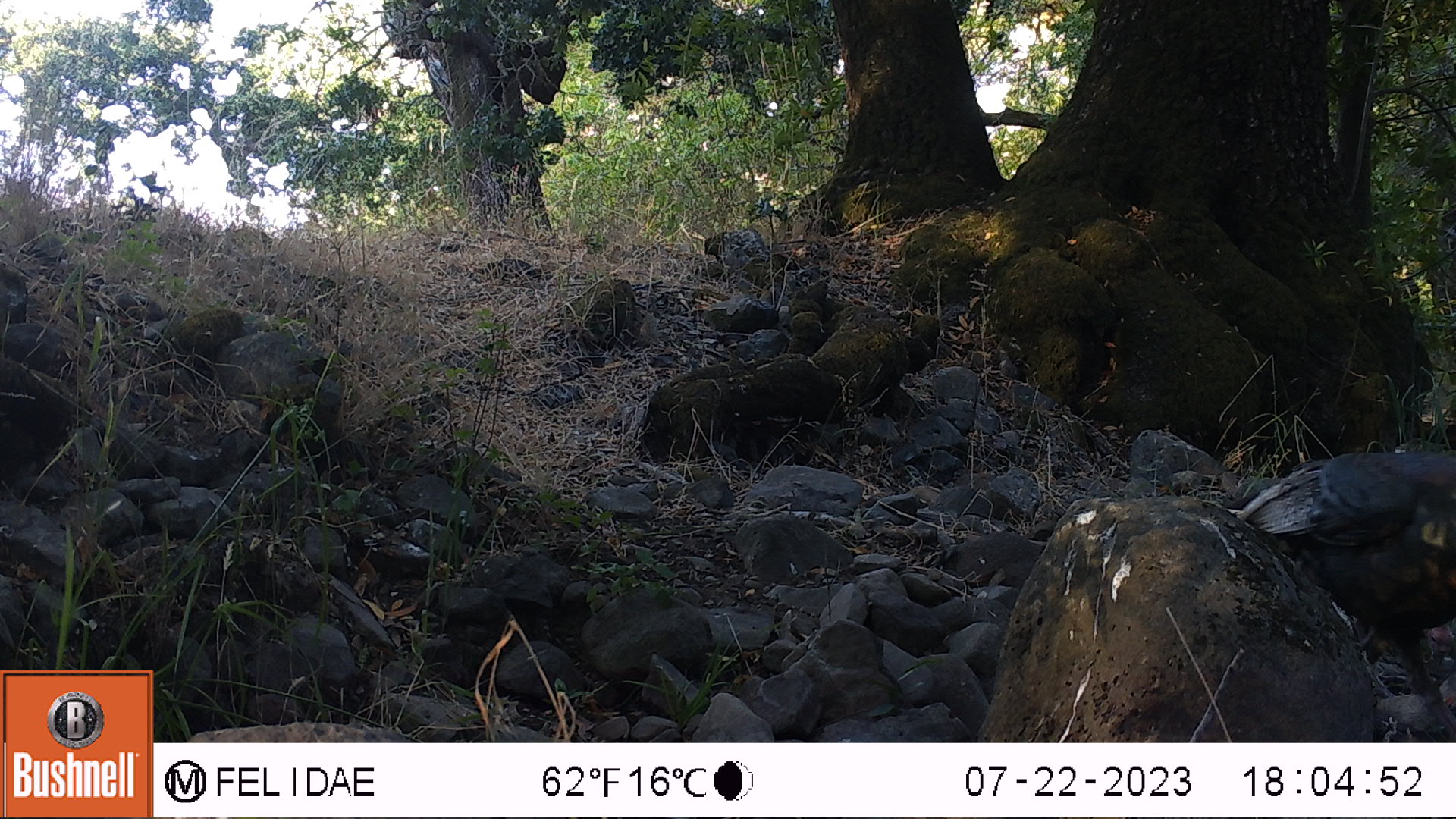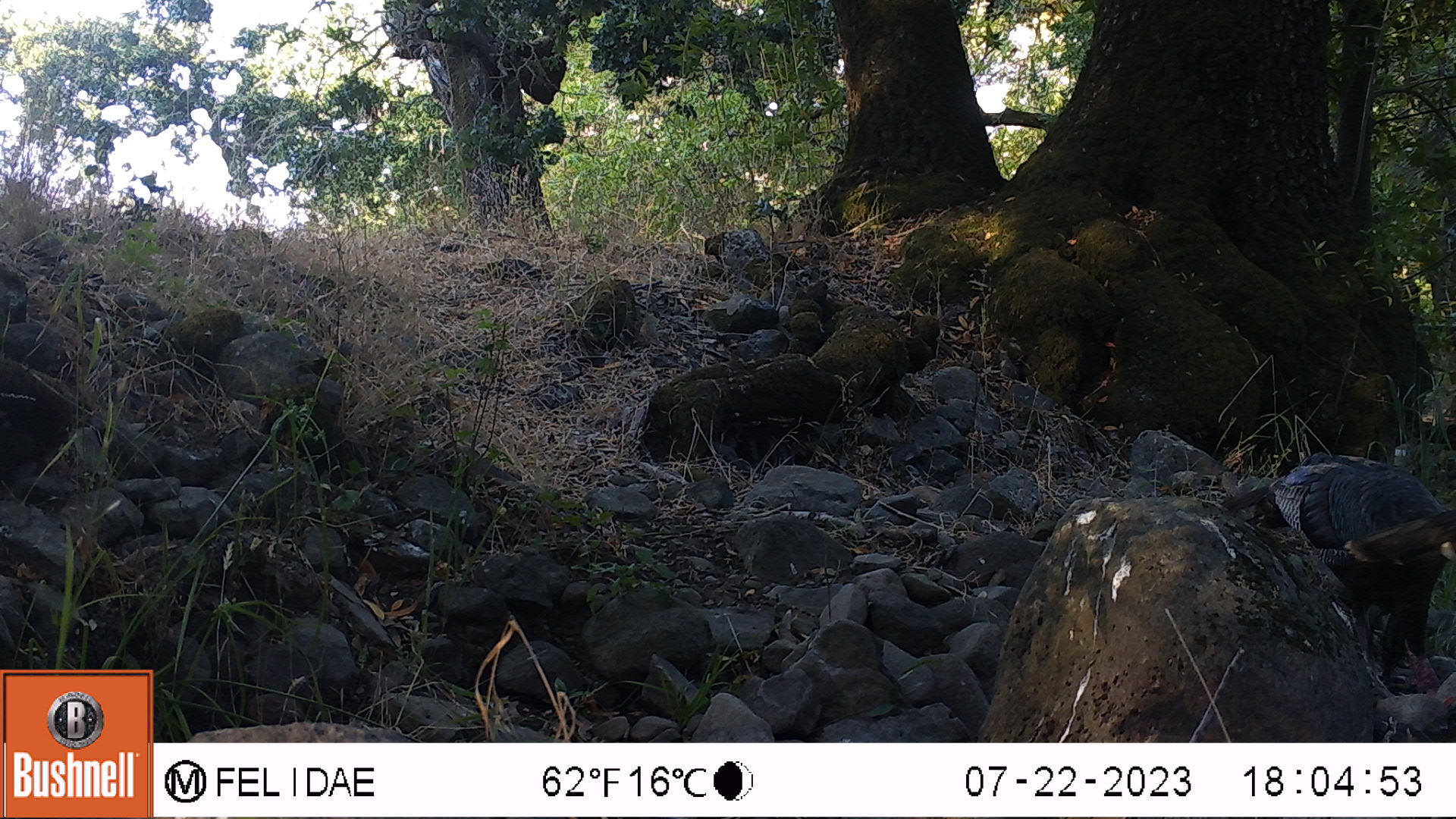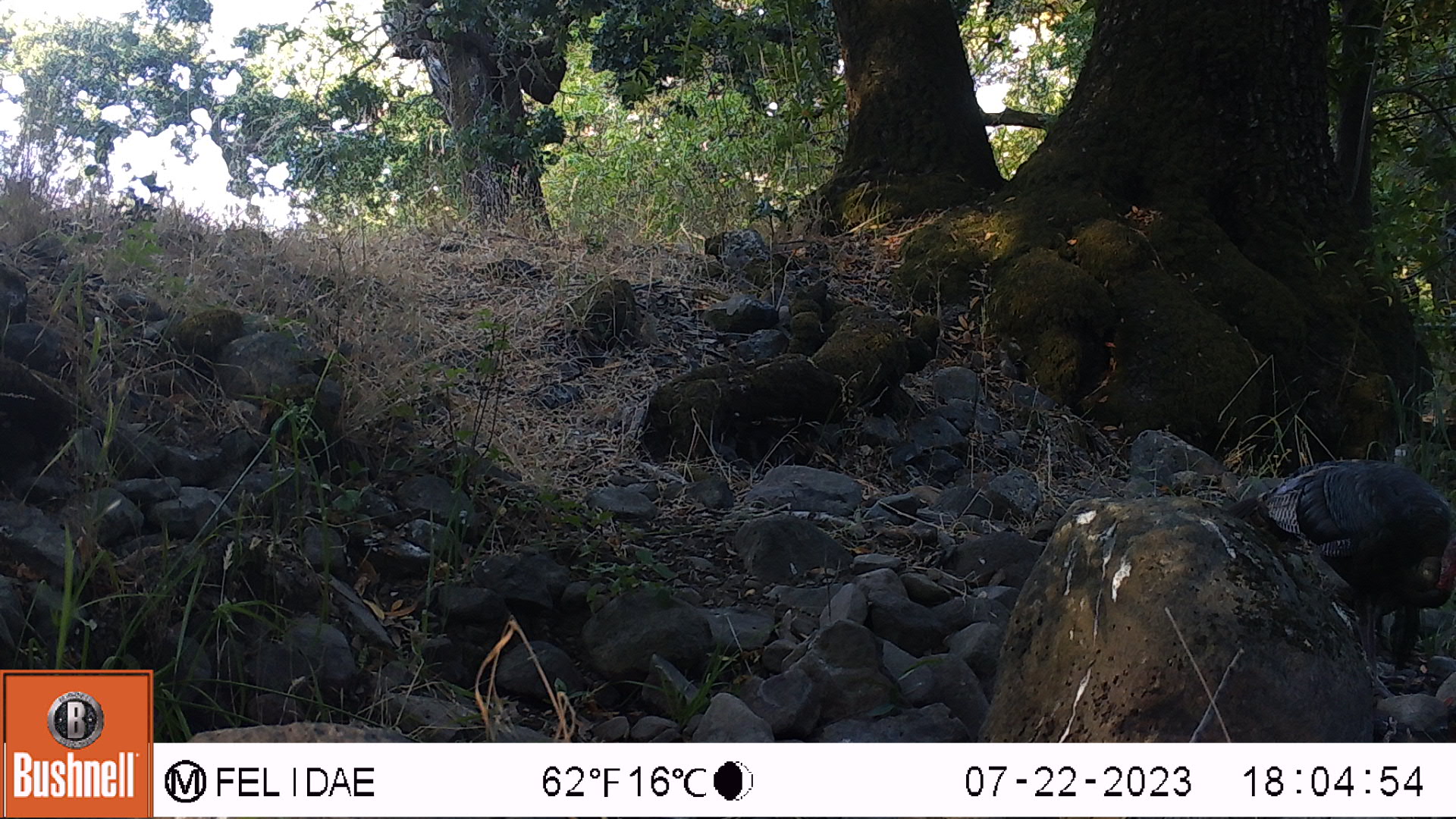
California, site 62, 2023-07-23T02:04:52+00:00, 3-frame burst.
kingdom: Animalia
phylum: Chordata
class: Aves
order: Galliformes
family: Phasianidae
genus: Meleagris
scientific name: Meleagris gallopavo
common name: turkey